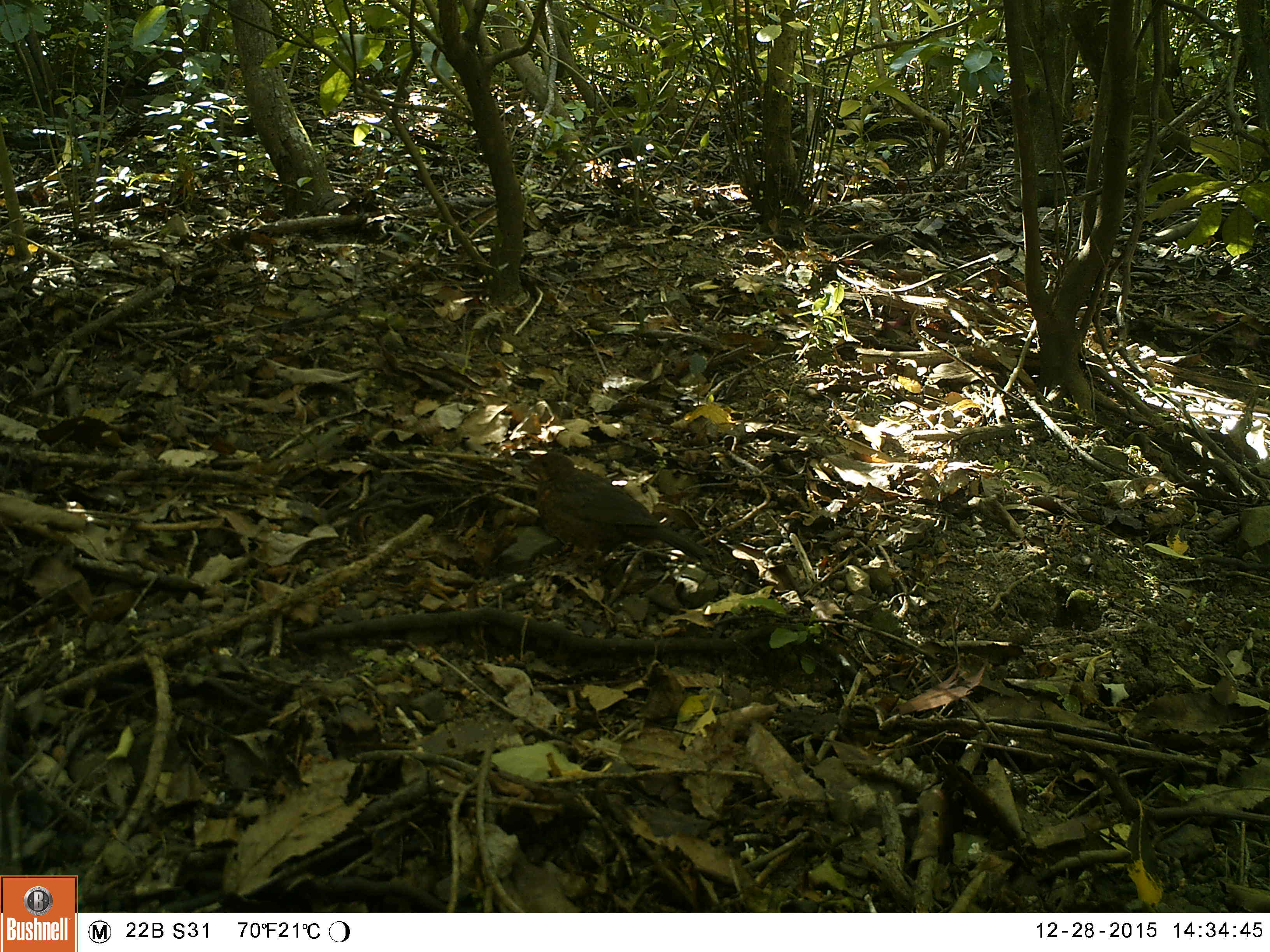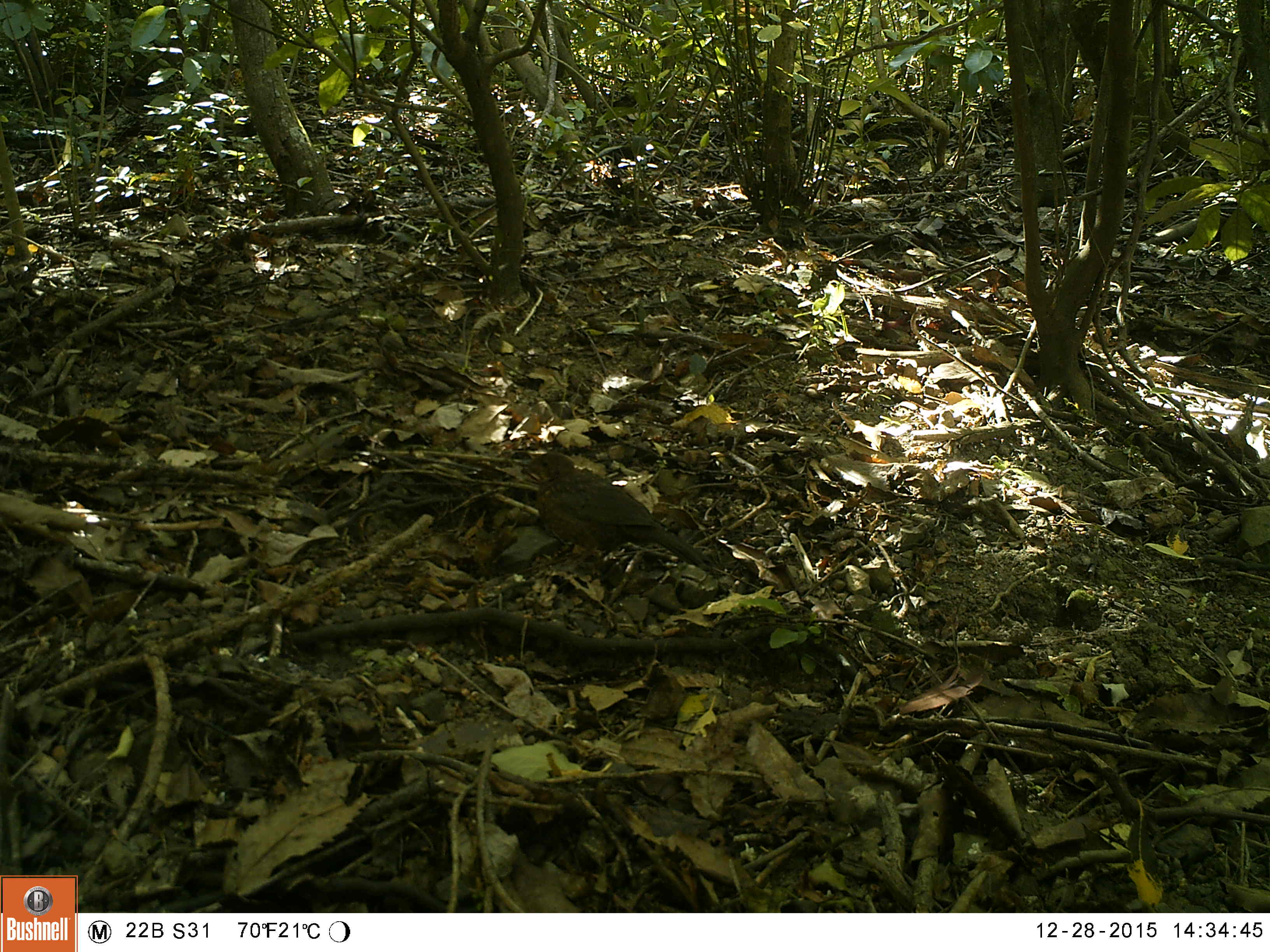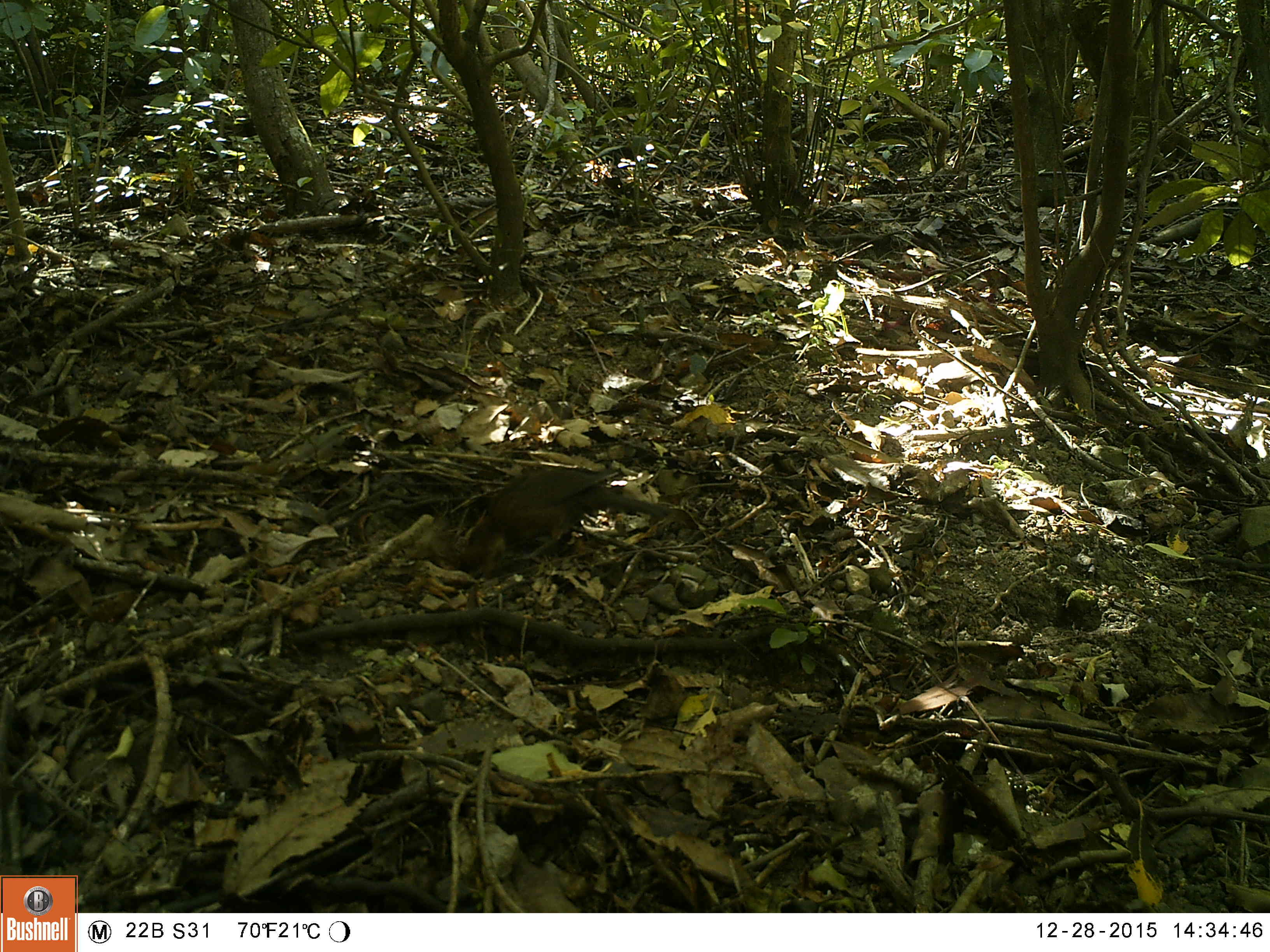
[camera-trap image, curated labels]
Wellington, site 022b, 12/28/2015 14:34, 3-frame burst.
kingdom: Animalia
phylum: Chordata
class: Aves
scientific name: Aves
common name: bird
Bird (Aves).